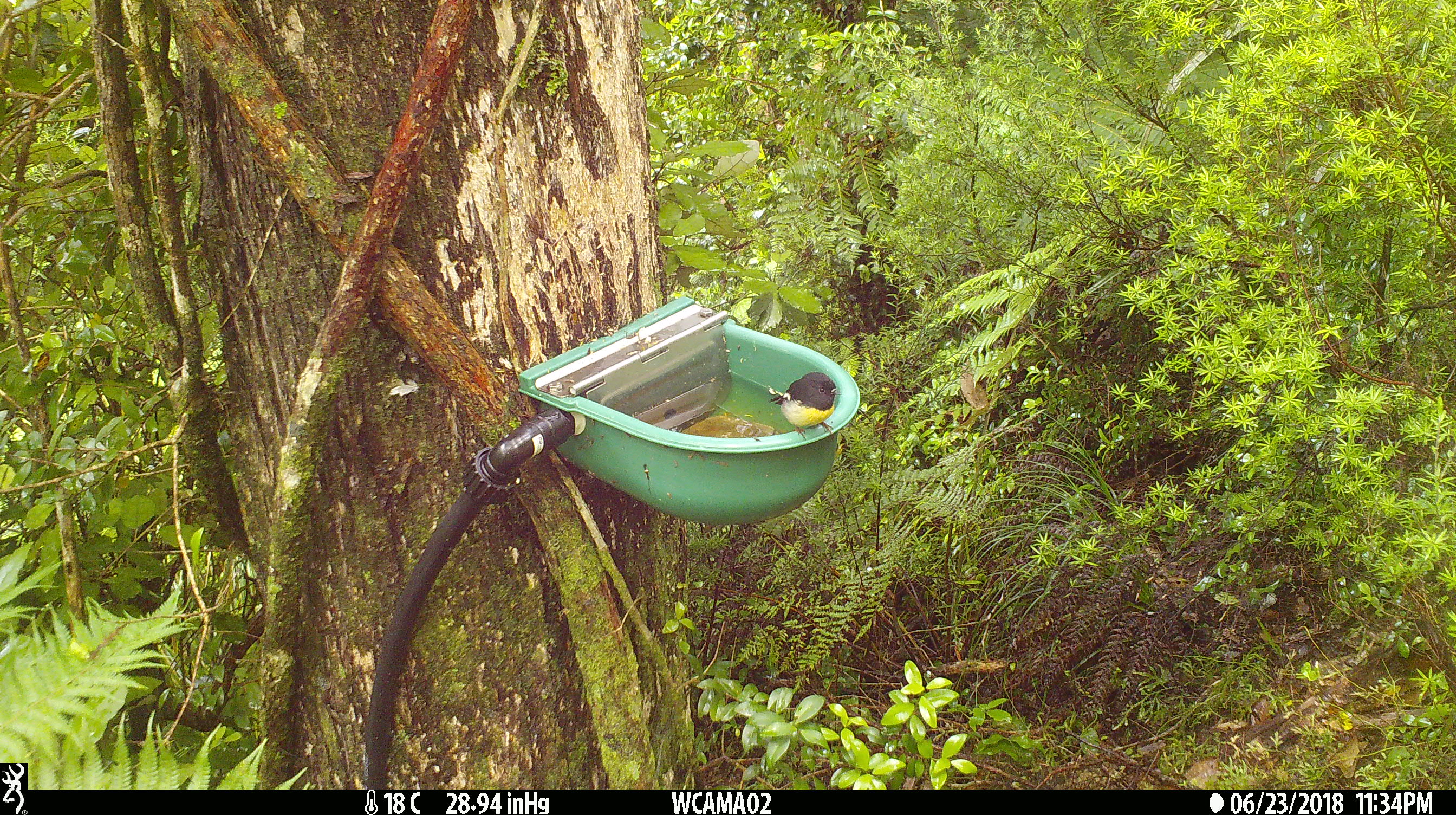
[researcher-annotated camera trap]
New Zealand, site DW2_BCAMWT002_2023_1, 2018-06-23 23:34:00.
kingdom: Animalia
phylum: Chordata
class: Aves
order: Passeriformes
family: Petroicidae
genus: Petroica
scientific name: Petroica macrocephala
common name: tomtit